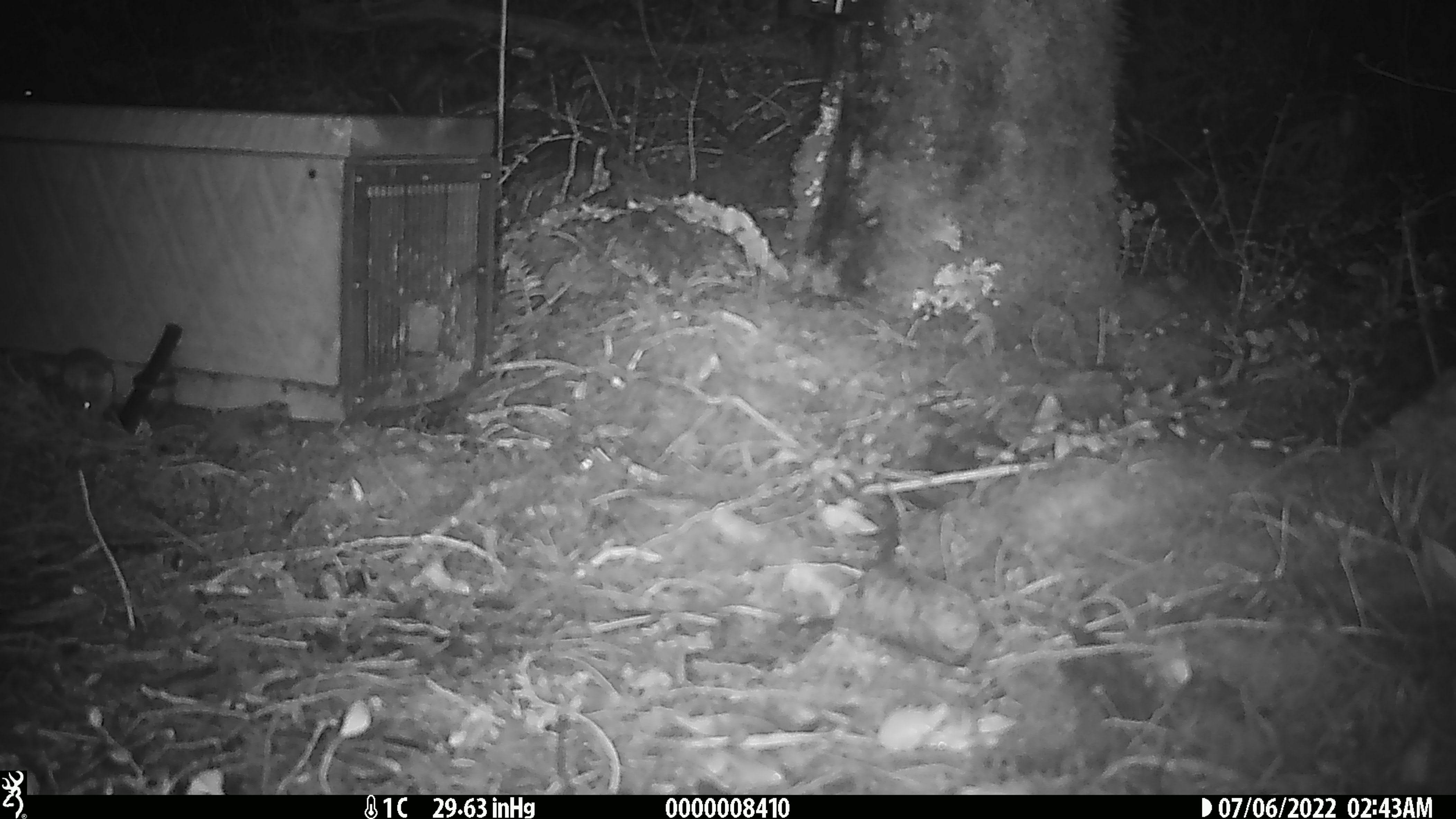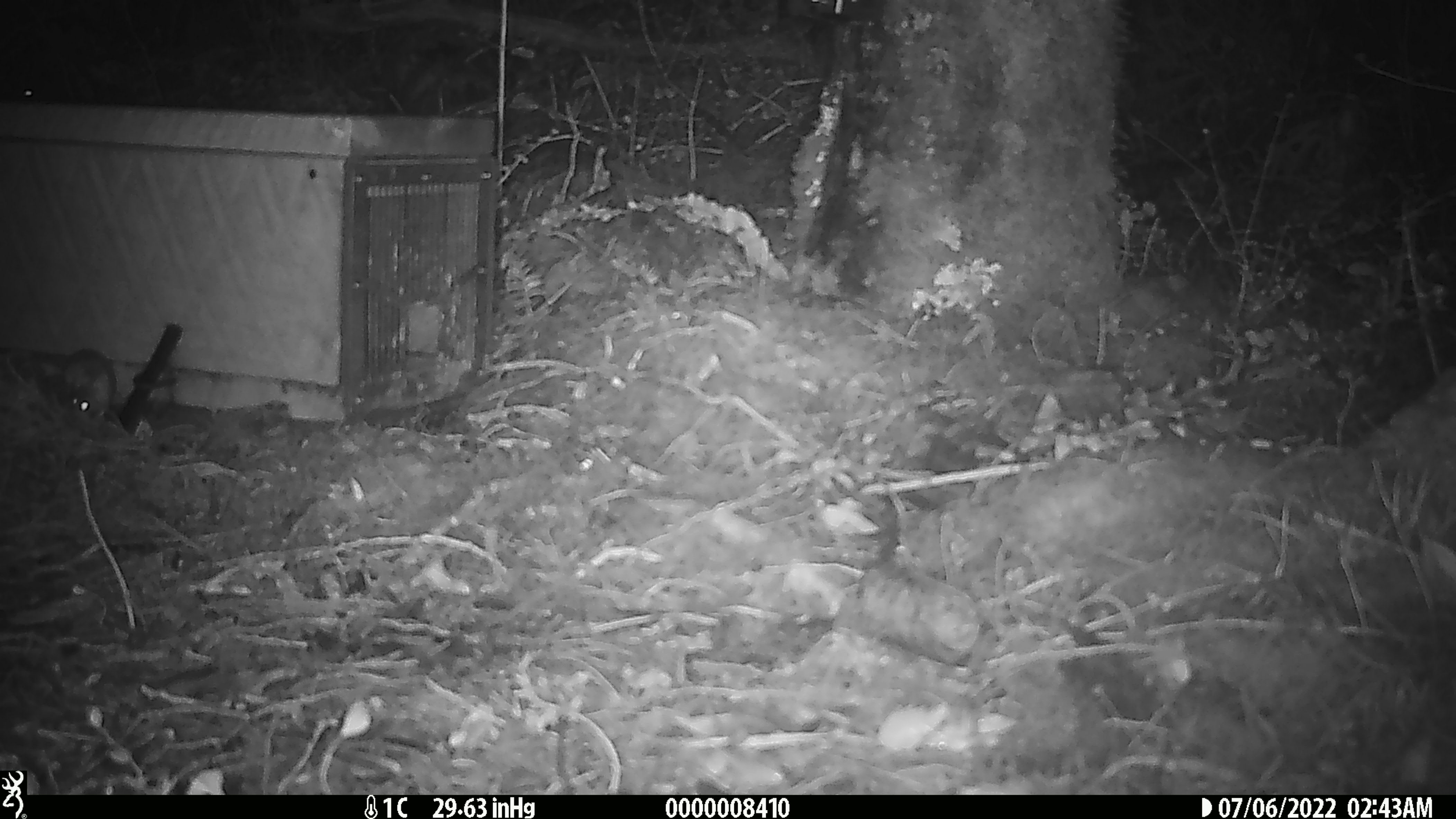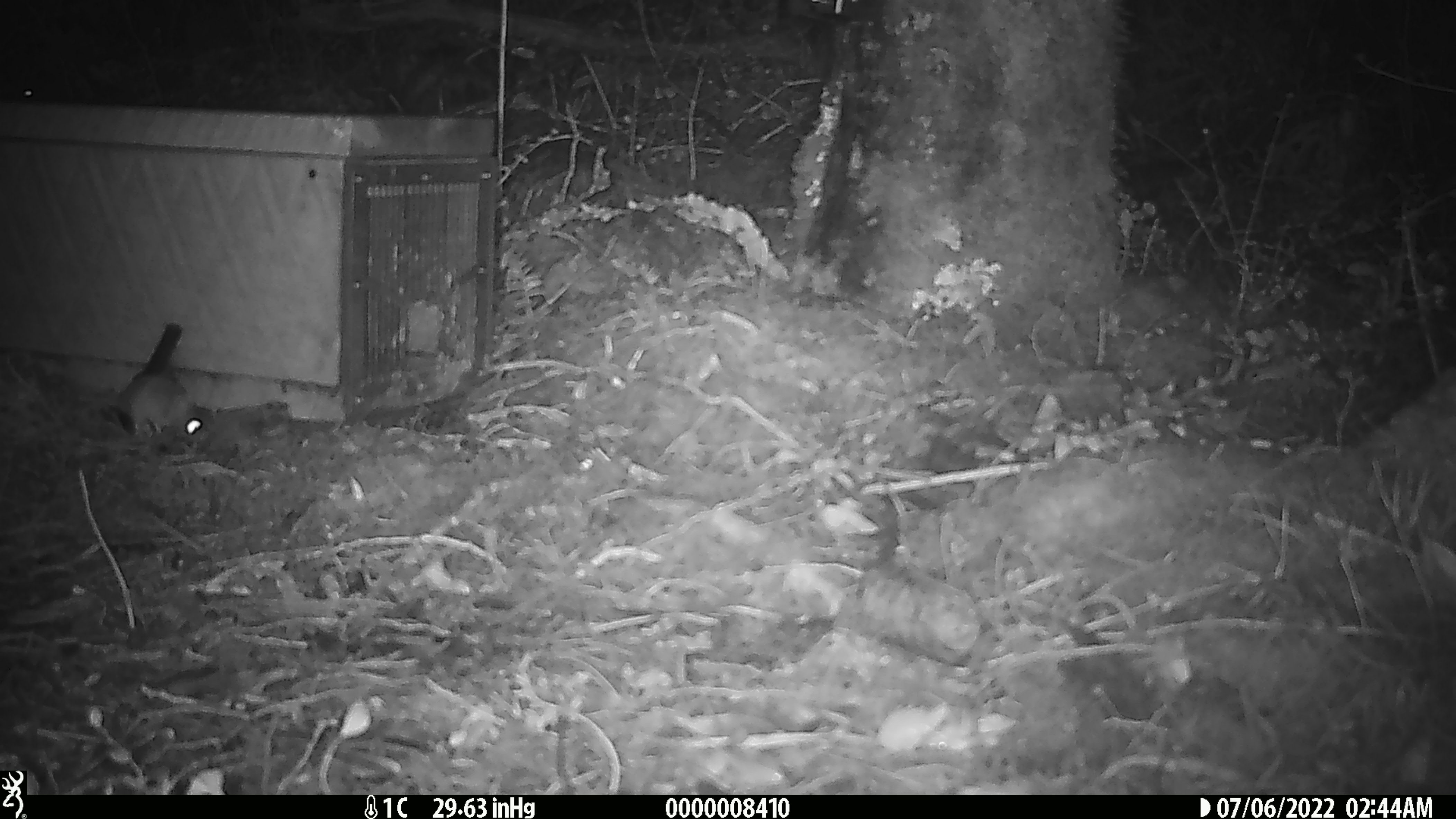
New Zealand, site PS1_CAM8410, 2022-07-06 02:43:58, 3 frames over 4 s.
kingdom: Animalia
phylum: Chordata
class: Mammalia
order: Rodentia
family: Muridae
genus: Mus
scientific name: Mus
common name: mouse